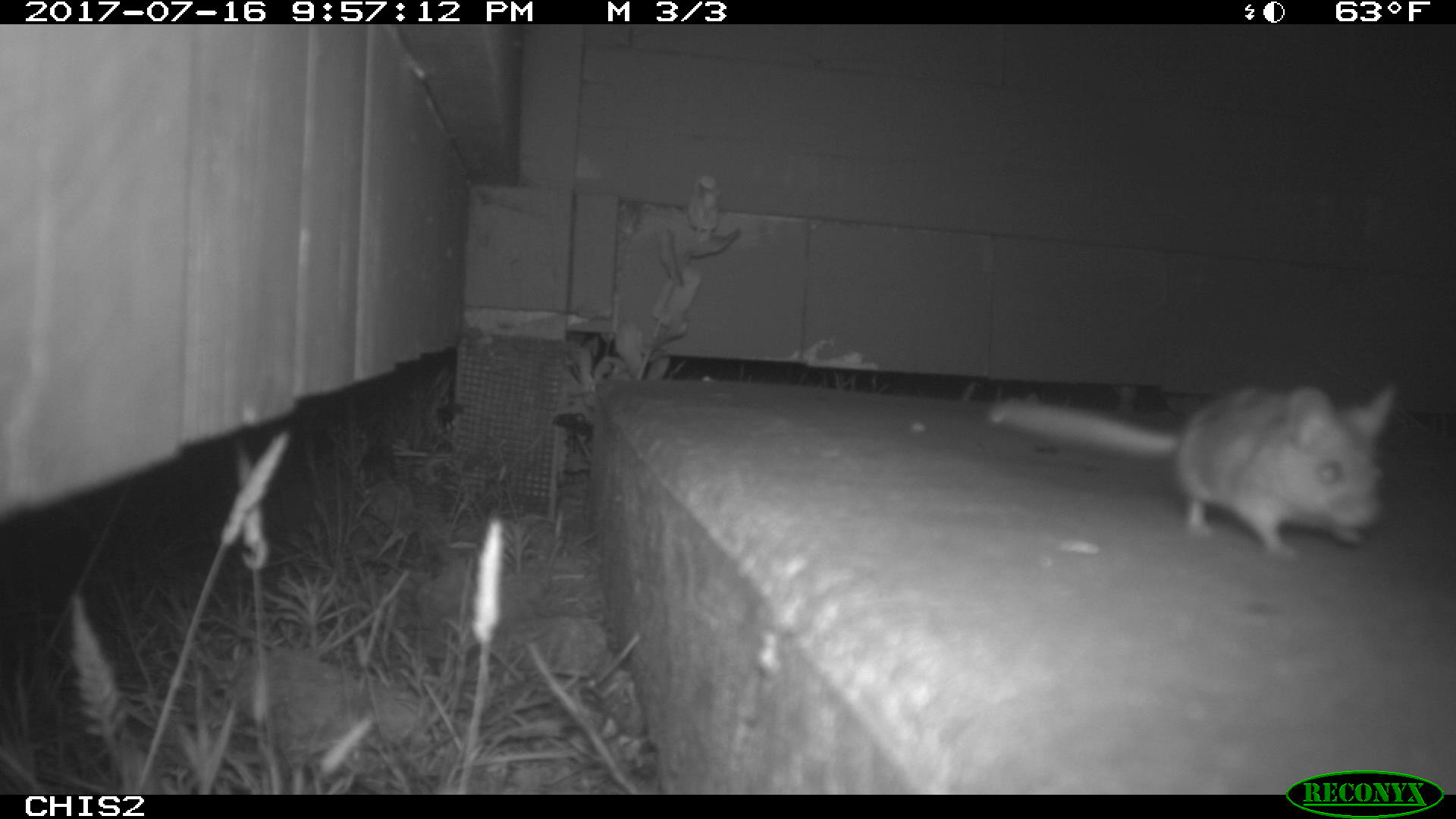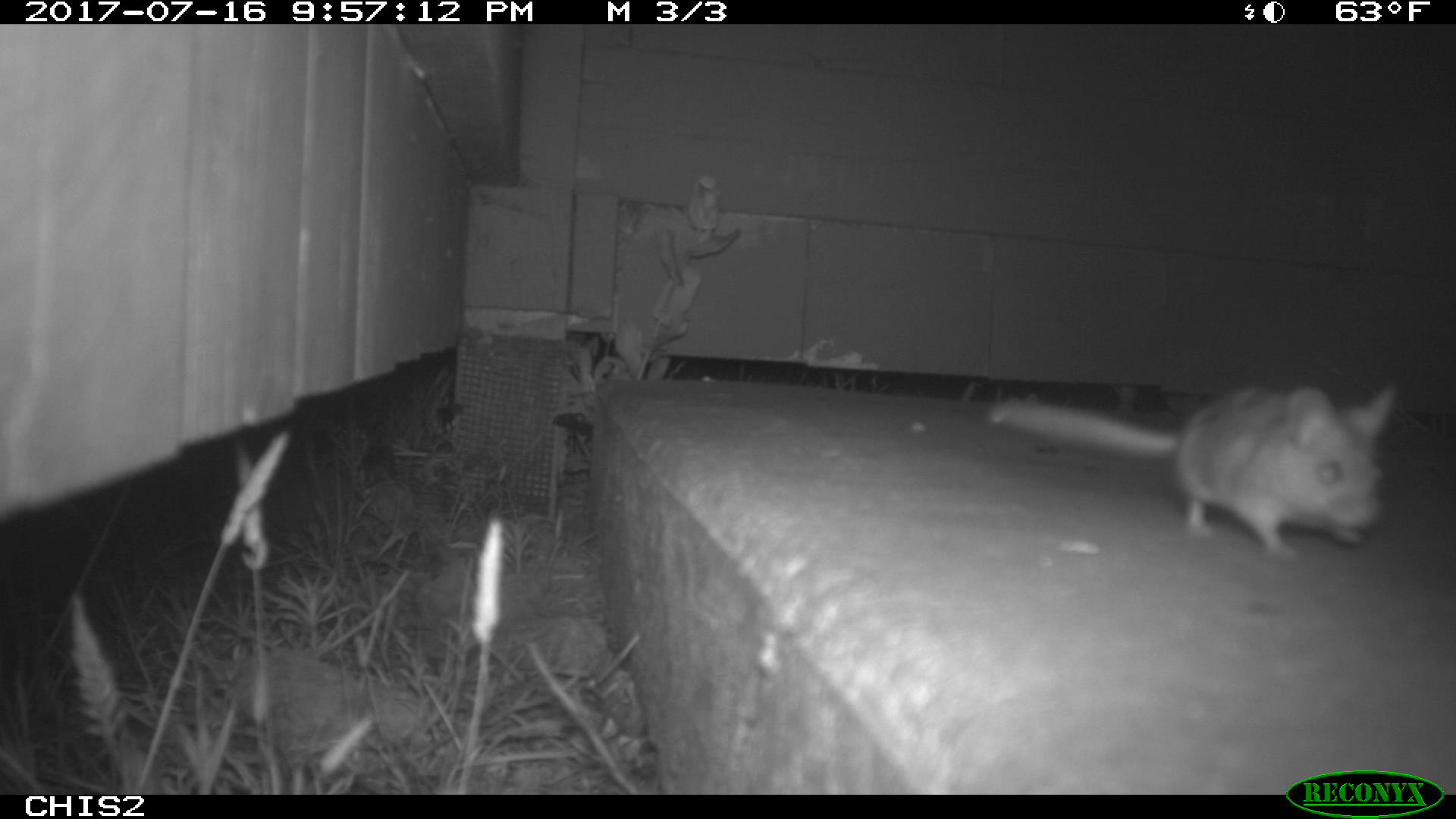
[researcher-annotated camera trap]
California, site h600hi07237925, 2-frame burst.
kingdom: Animalia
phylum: Chordata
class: Mammalia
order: Rodentia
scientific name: Rodentia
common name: rodent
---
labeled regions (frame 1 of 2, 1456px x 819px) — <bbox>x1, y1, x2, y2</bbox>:
rodent: <bbox>984, 378, 1396, 560</bbox>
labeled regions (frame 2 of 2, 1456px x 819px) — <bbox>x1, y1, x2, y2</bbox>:
rodent: <bbox>988, 385, 1396, 566</bbox>